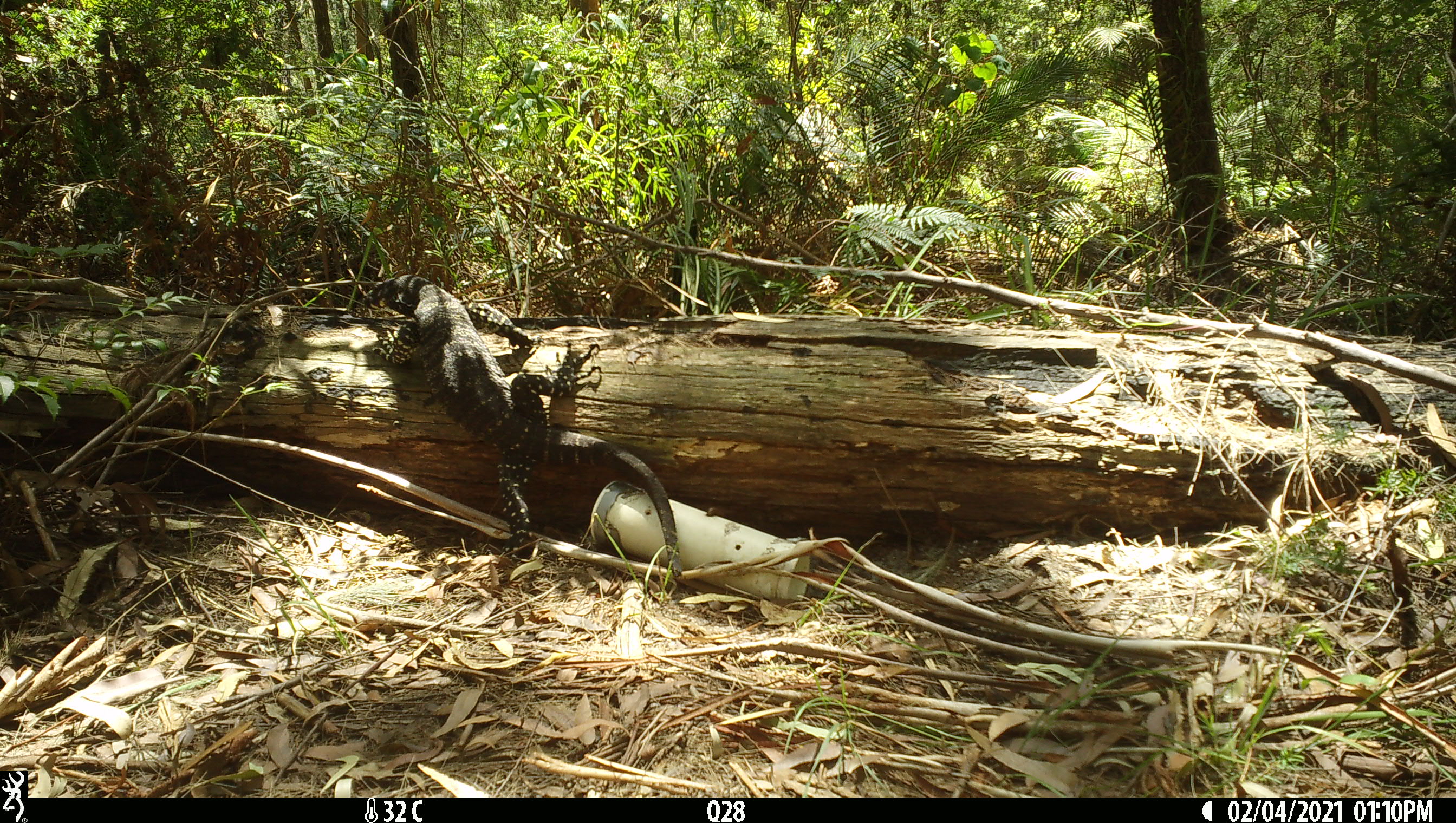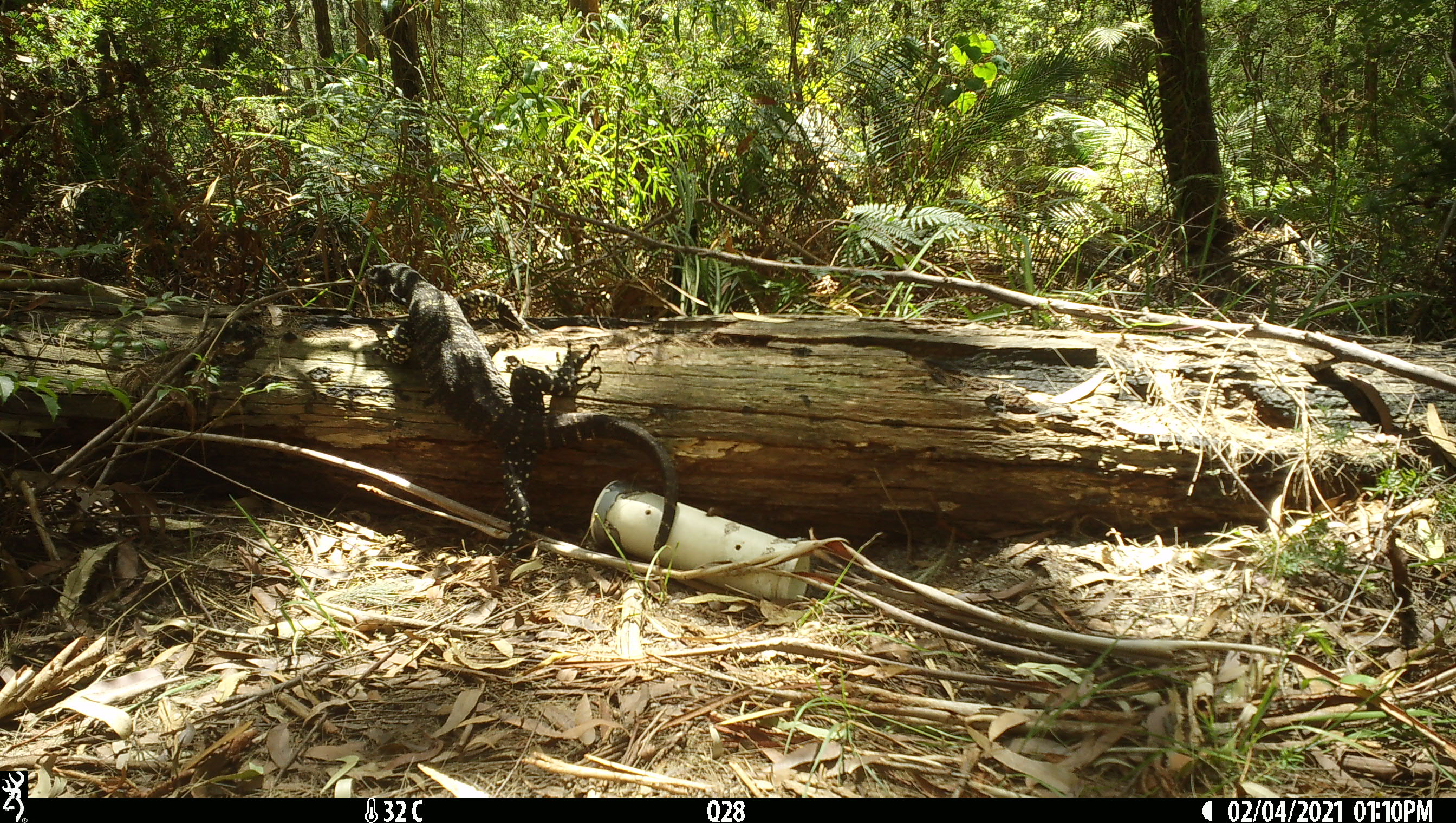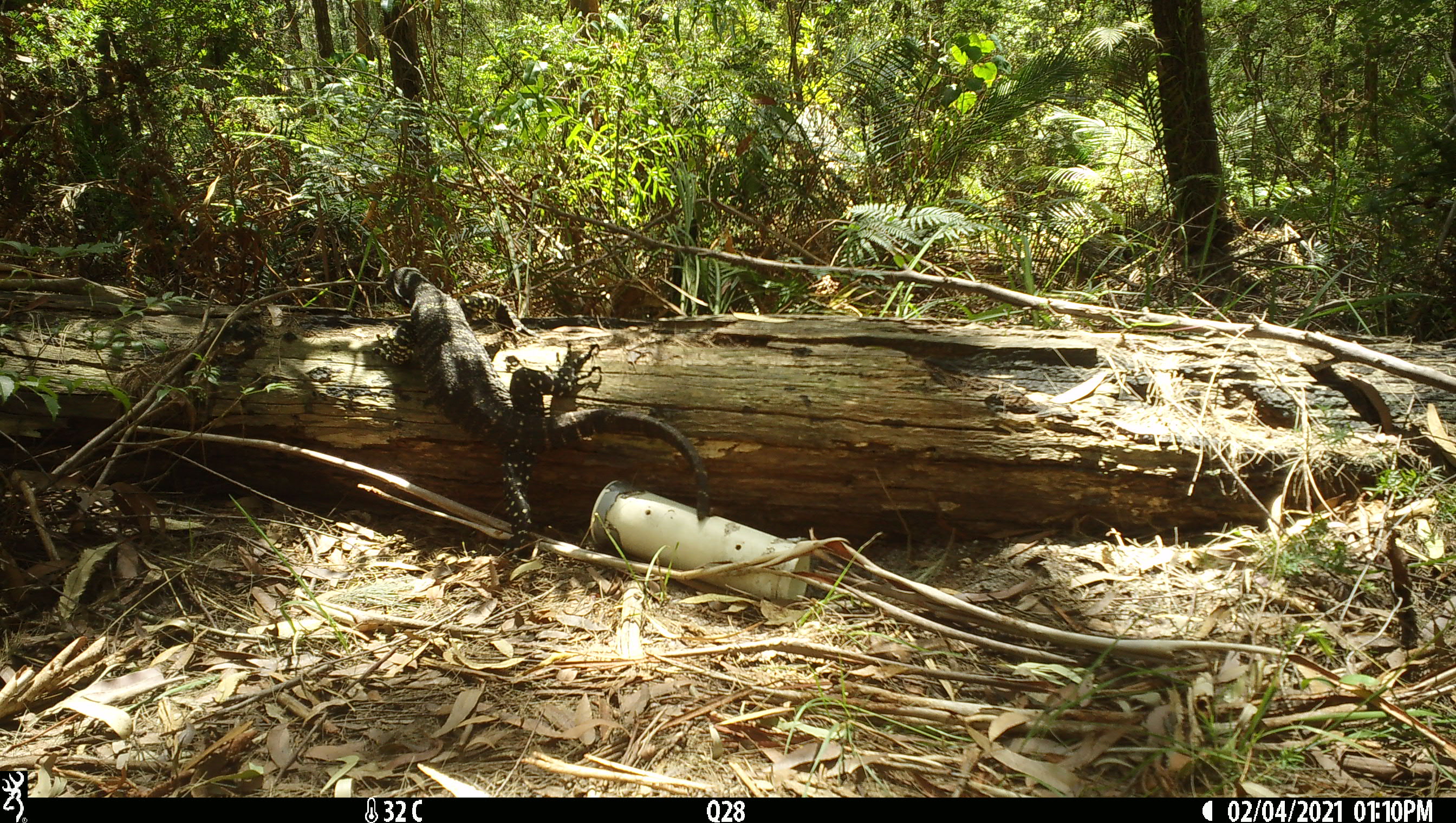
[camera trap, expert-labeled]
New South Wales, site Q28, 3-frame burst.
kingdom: Animalia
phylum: Chordata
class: Reptilia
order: Squamata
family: Varanidae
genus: Varanus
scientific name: Varanus varius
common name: lace monitor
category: goanna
Goanna (lace monitor) (Varanus varius).